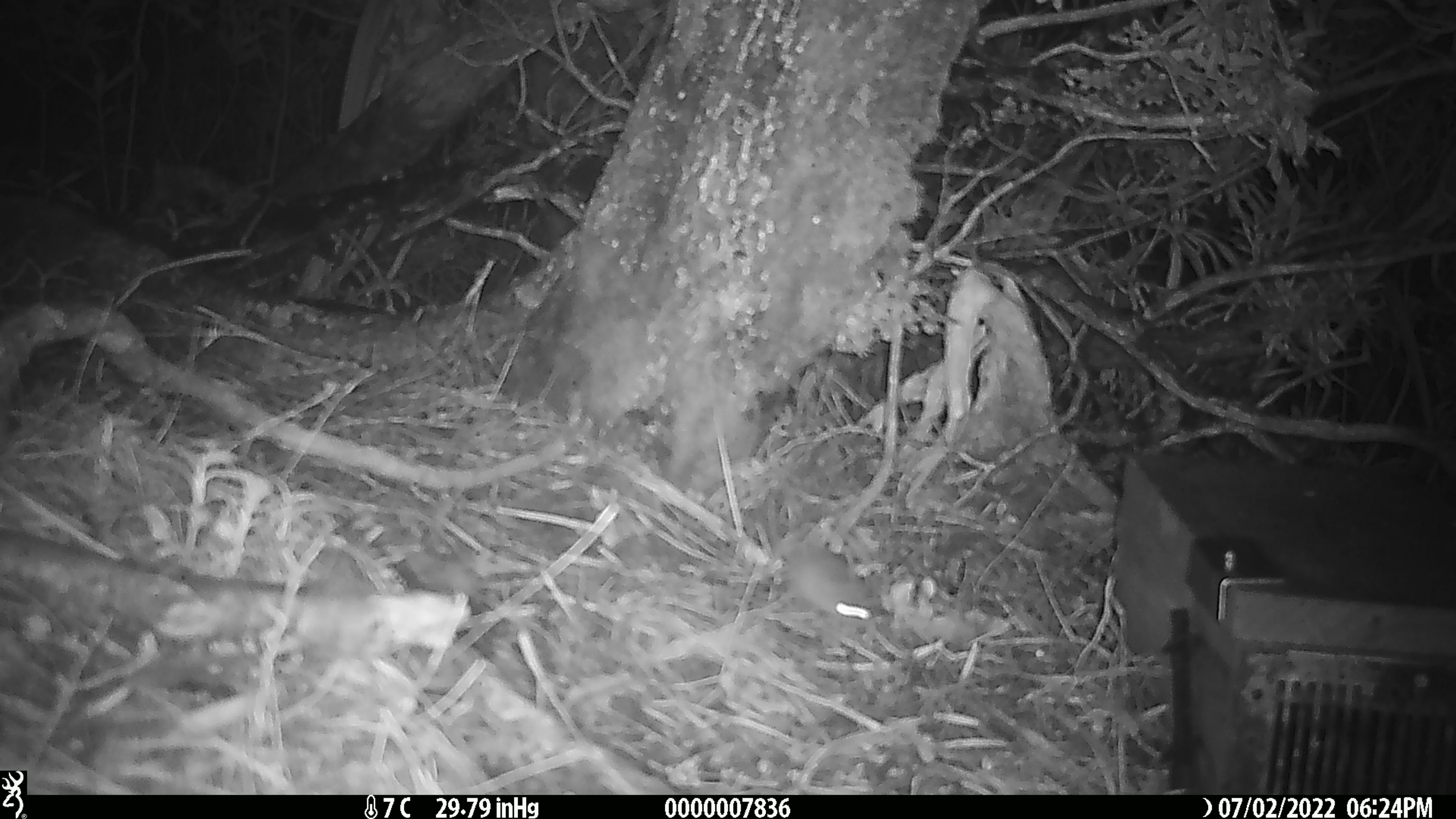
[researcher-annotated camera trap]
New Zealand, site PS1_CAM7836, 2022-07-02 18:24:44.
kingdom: Animalia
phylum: Chordata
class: Mammalia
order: Rodentia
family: Muridae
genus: Mus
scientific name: Mus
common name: mouse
Mouse (Mus).